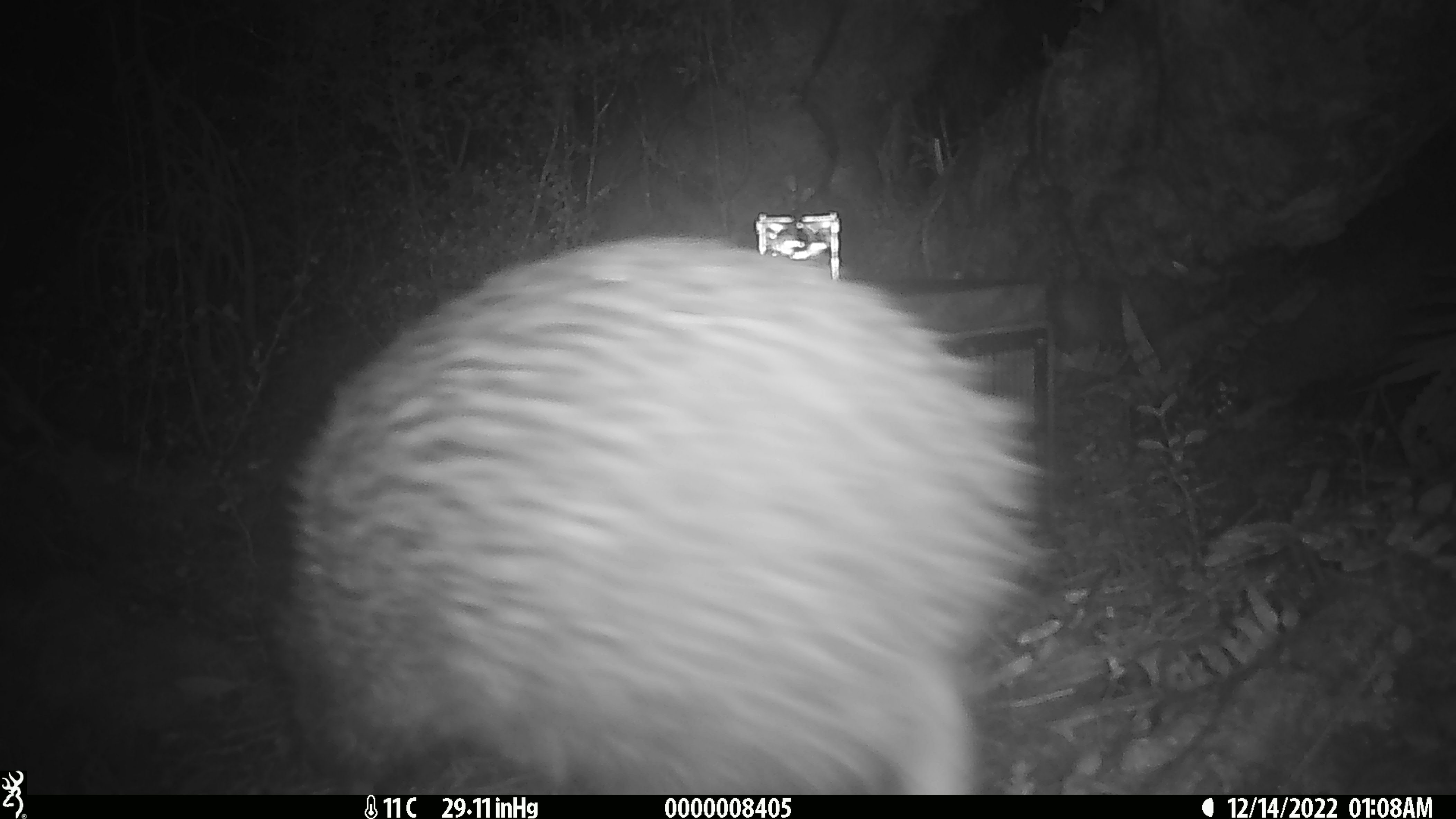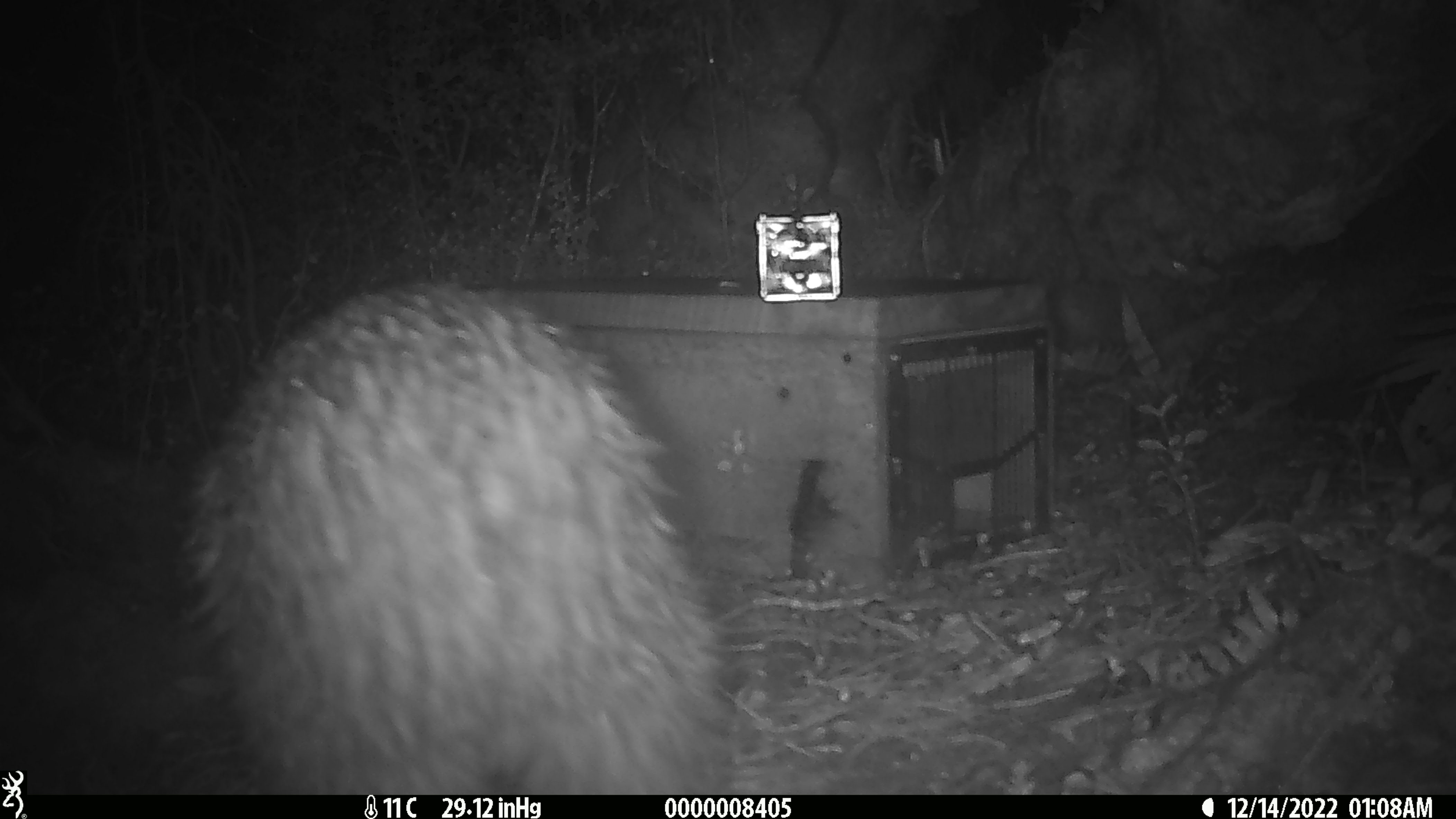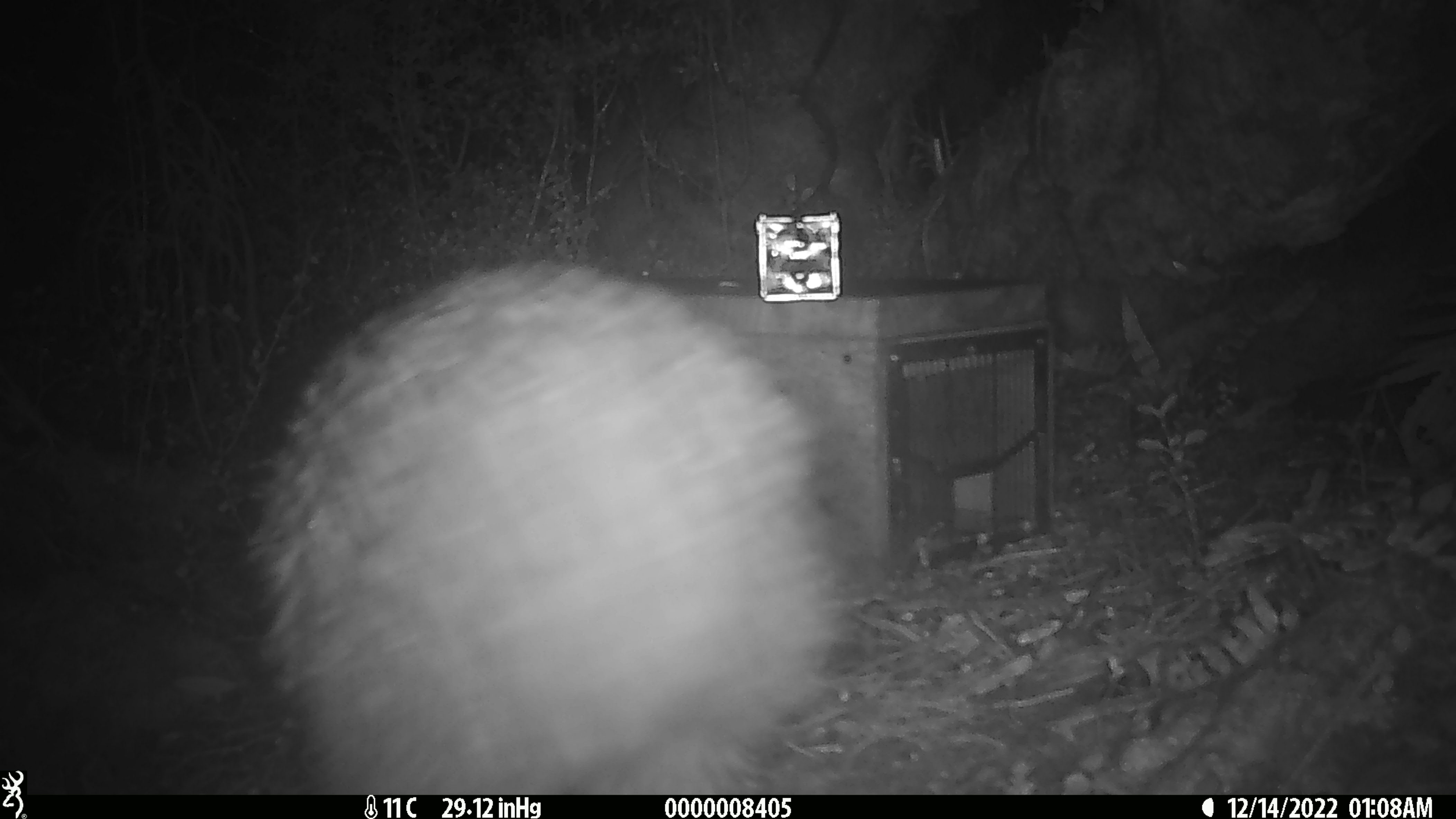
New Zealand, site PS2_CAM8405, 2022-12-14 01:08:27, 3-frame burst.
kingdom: Animalia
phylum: Chordata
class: Aves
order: Apterygiformes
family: Apterygidae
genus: Apteryx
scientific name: Apteryx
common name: kiwi